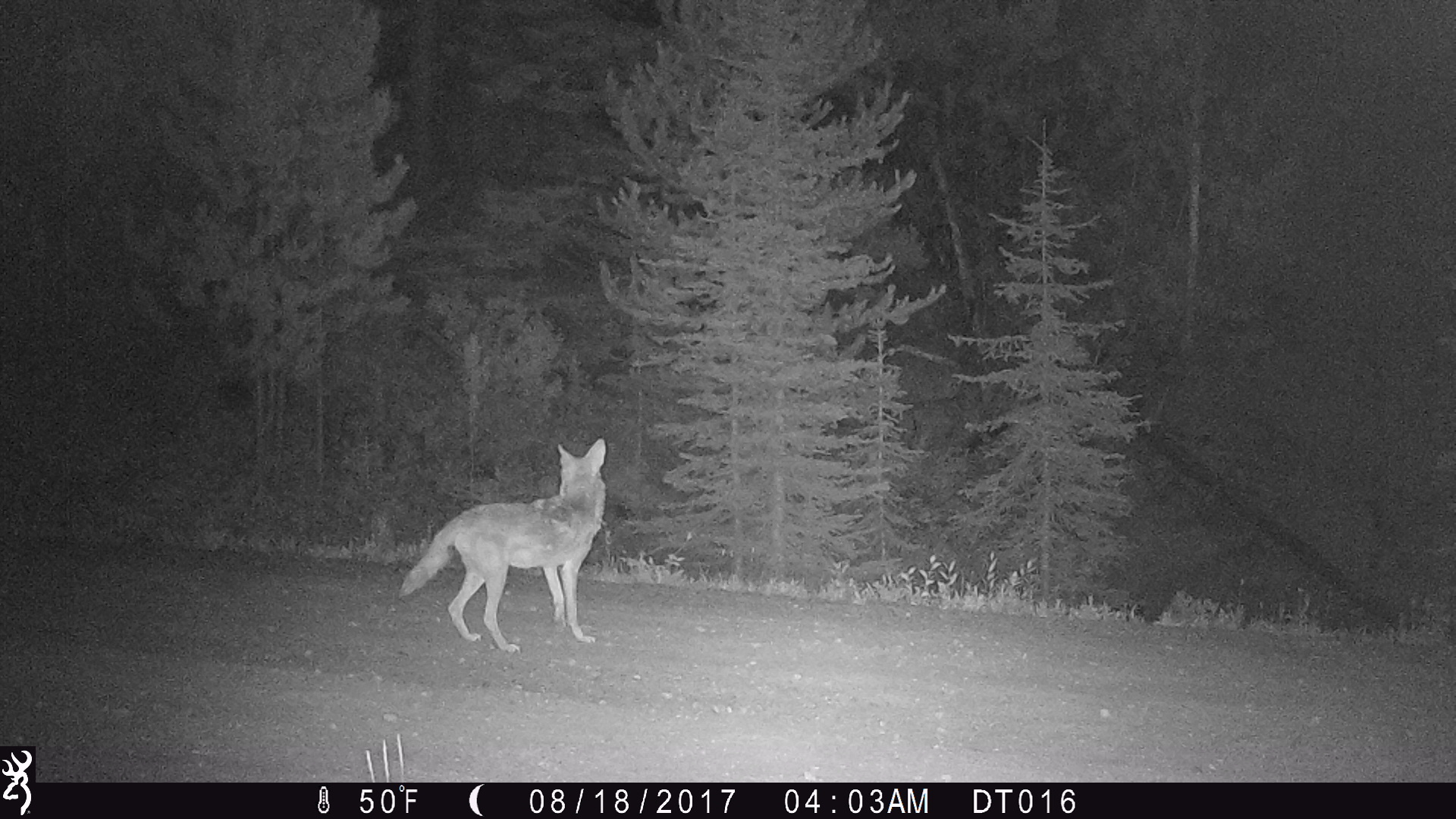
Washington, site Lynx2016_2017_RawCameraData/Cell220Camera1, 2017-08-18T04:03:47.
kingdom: Animalia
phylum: Chordata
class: Mammalia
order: Carnivora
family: Canidae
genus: Canis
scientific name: Canis latrans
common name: coyote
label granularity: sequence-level